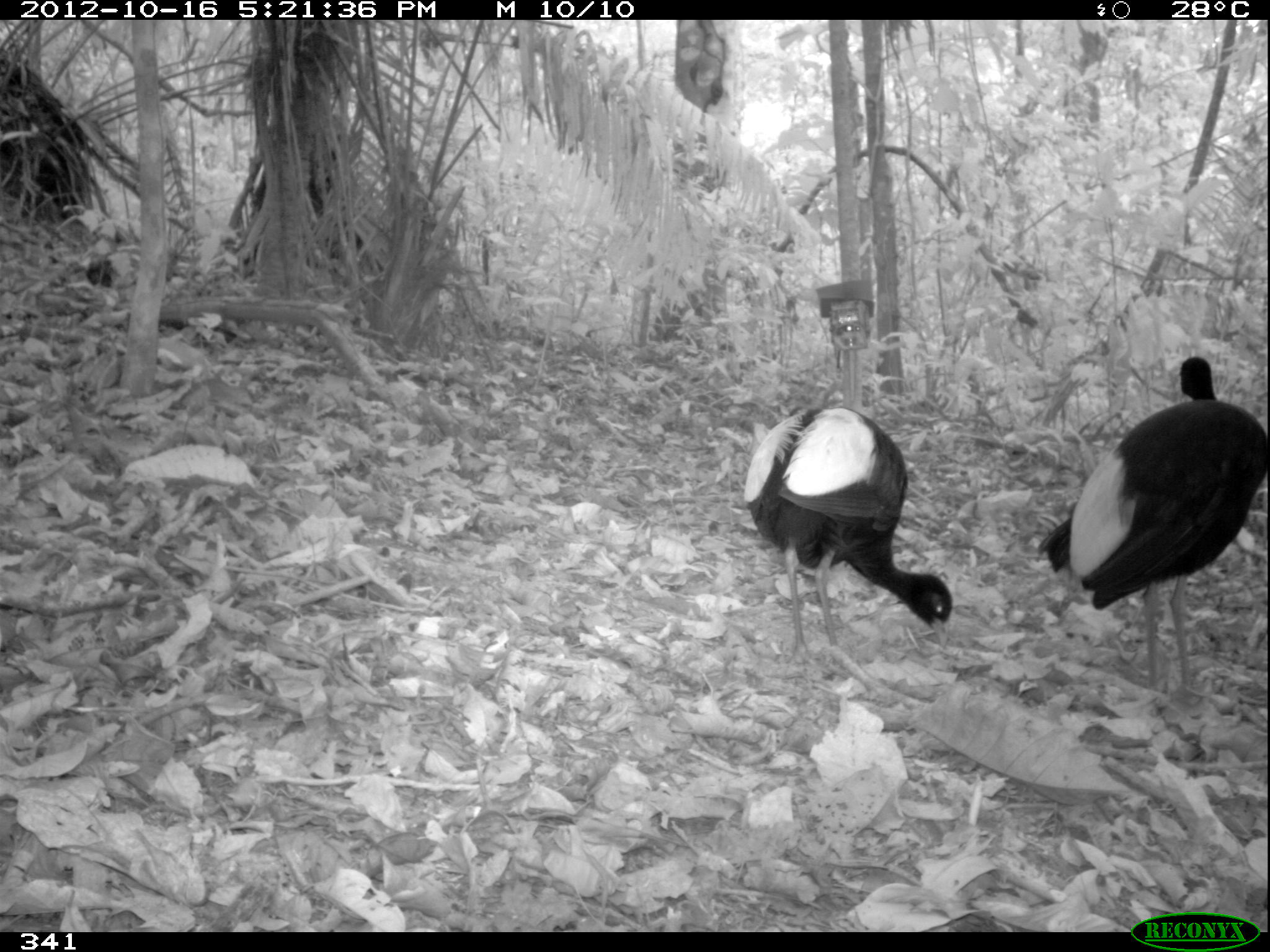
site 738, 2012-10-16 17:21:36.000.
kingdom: Animalia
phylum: Chordata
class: Aves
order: Gruiformes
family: Psophiidae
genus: Psophia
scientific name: Psophia leucoptera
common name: pale-winged trumpeter